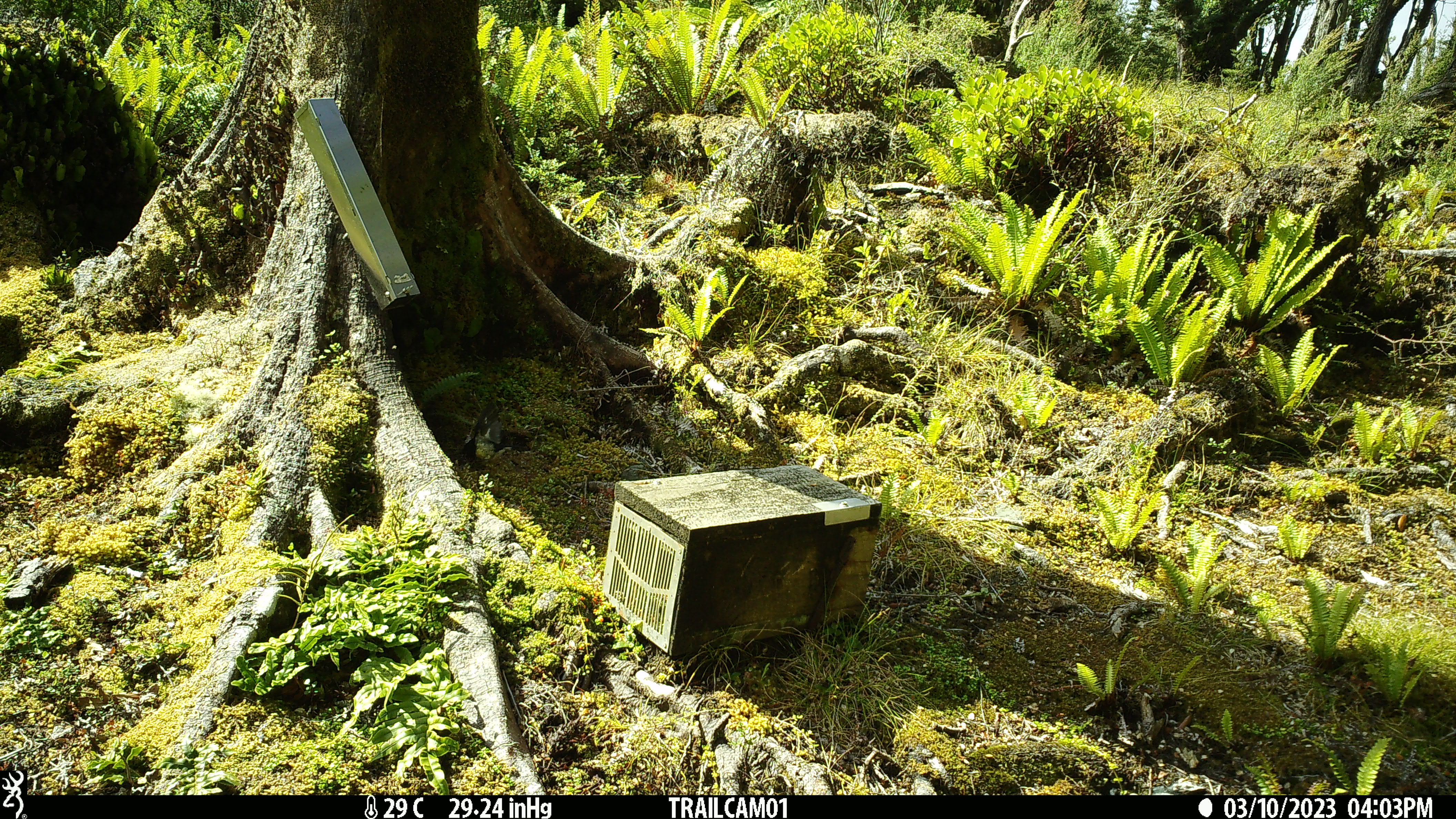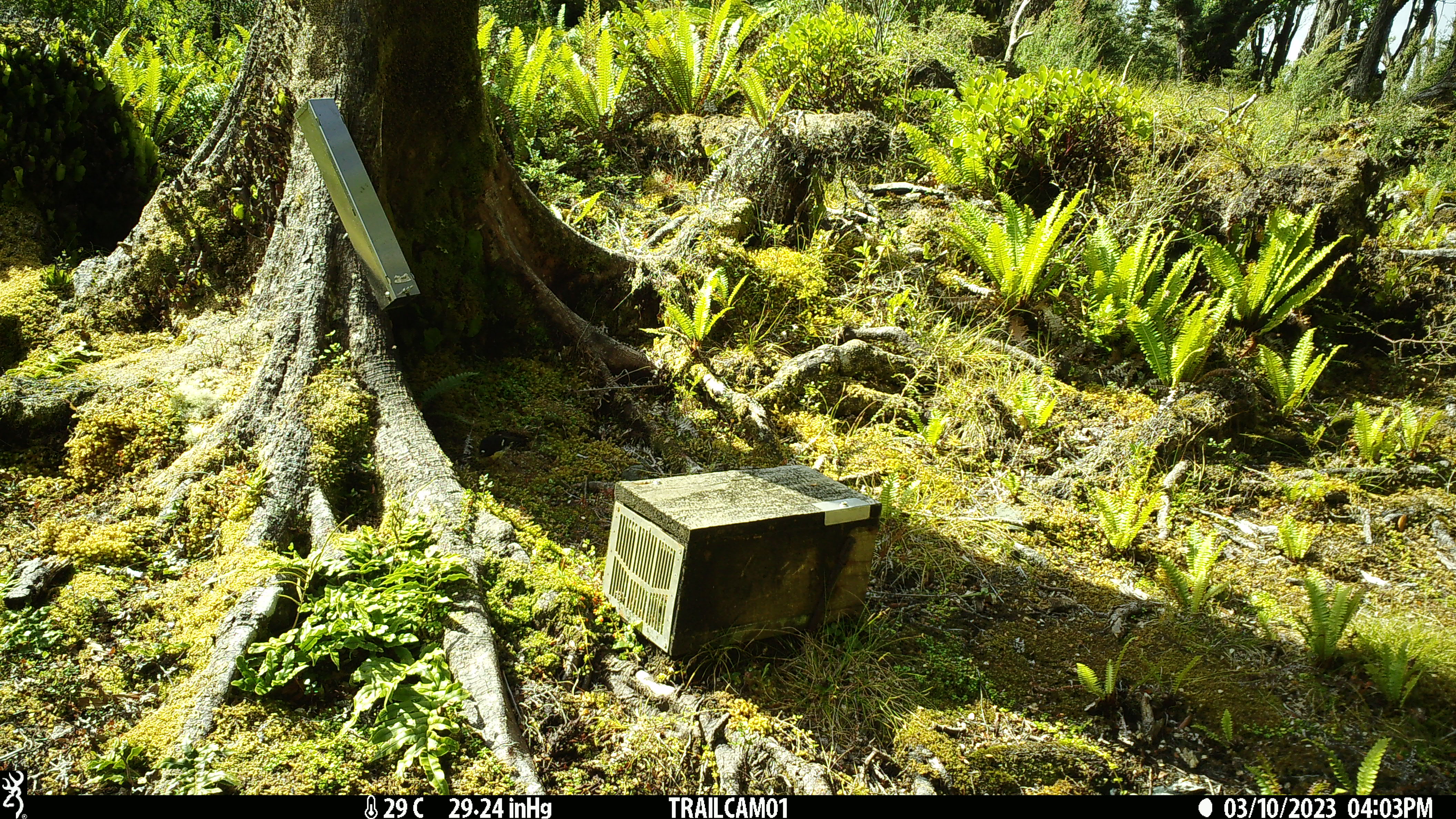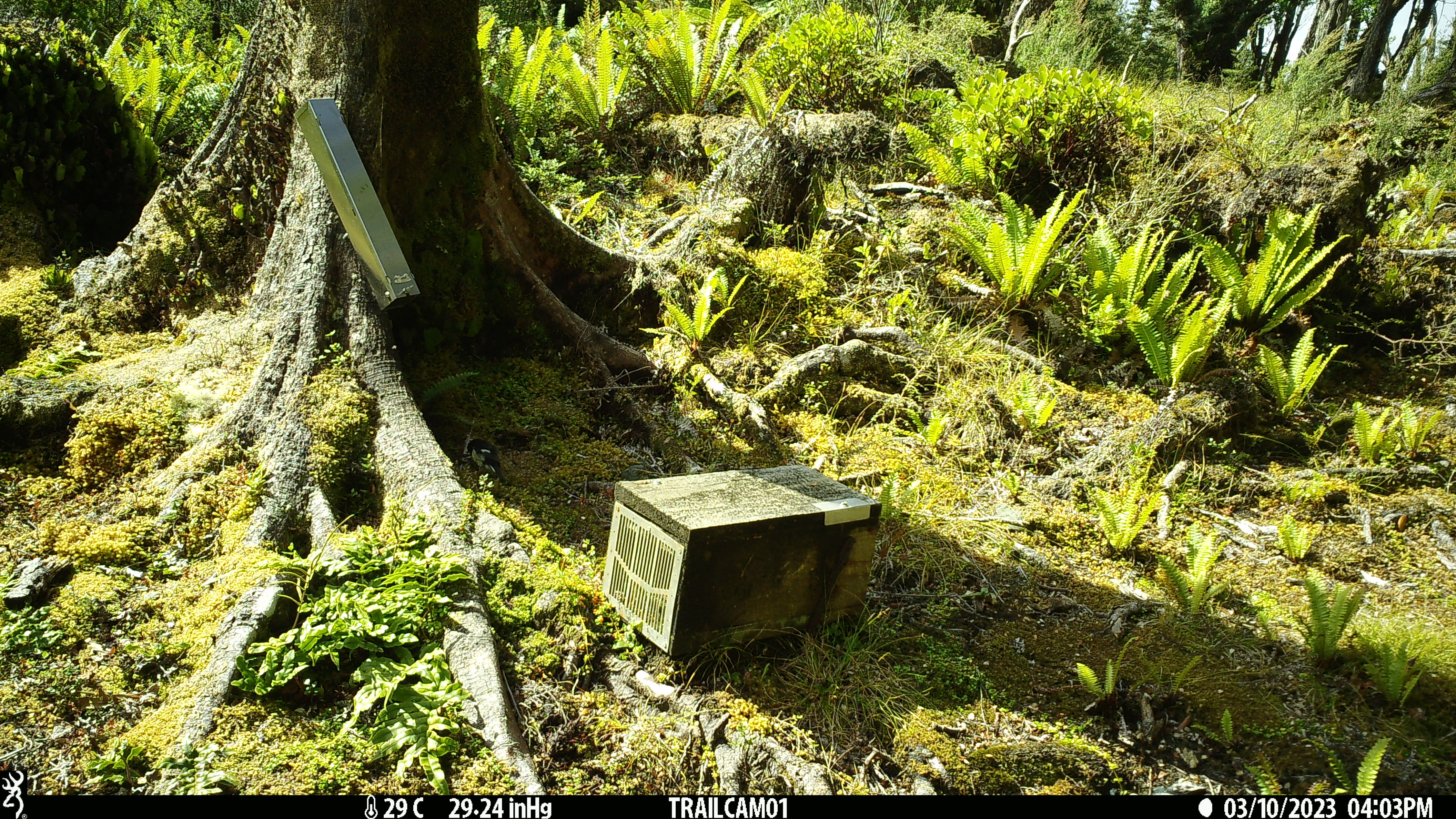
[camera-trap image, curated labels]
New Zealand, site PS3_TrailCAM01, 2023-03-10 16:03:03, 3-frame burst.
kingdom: Animalia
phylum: Chordata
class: Aves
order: Passeriformes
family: Petroicidae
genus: Petroica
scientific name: Petroica macrocephala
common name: tomtit